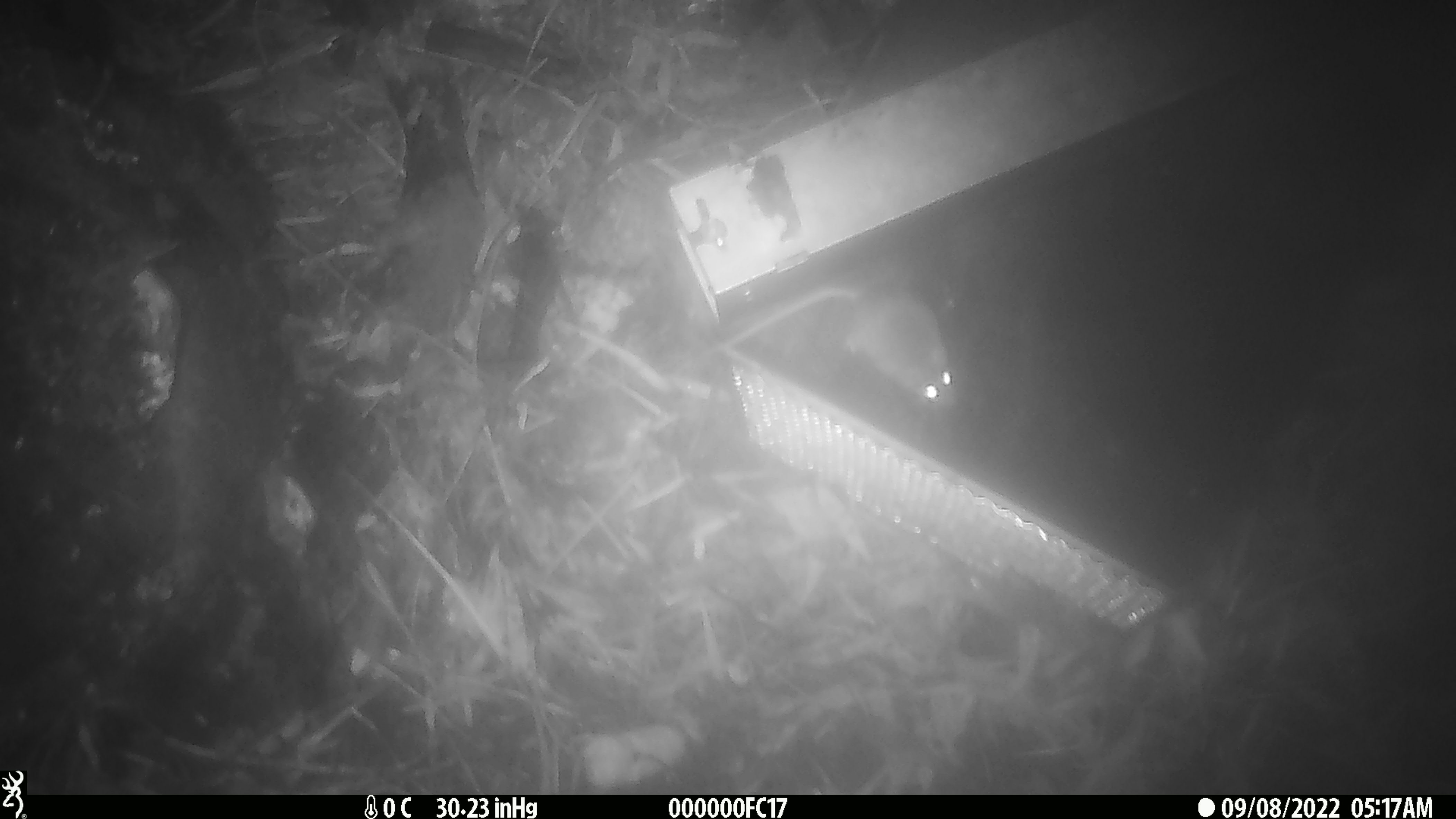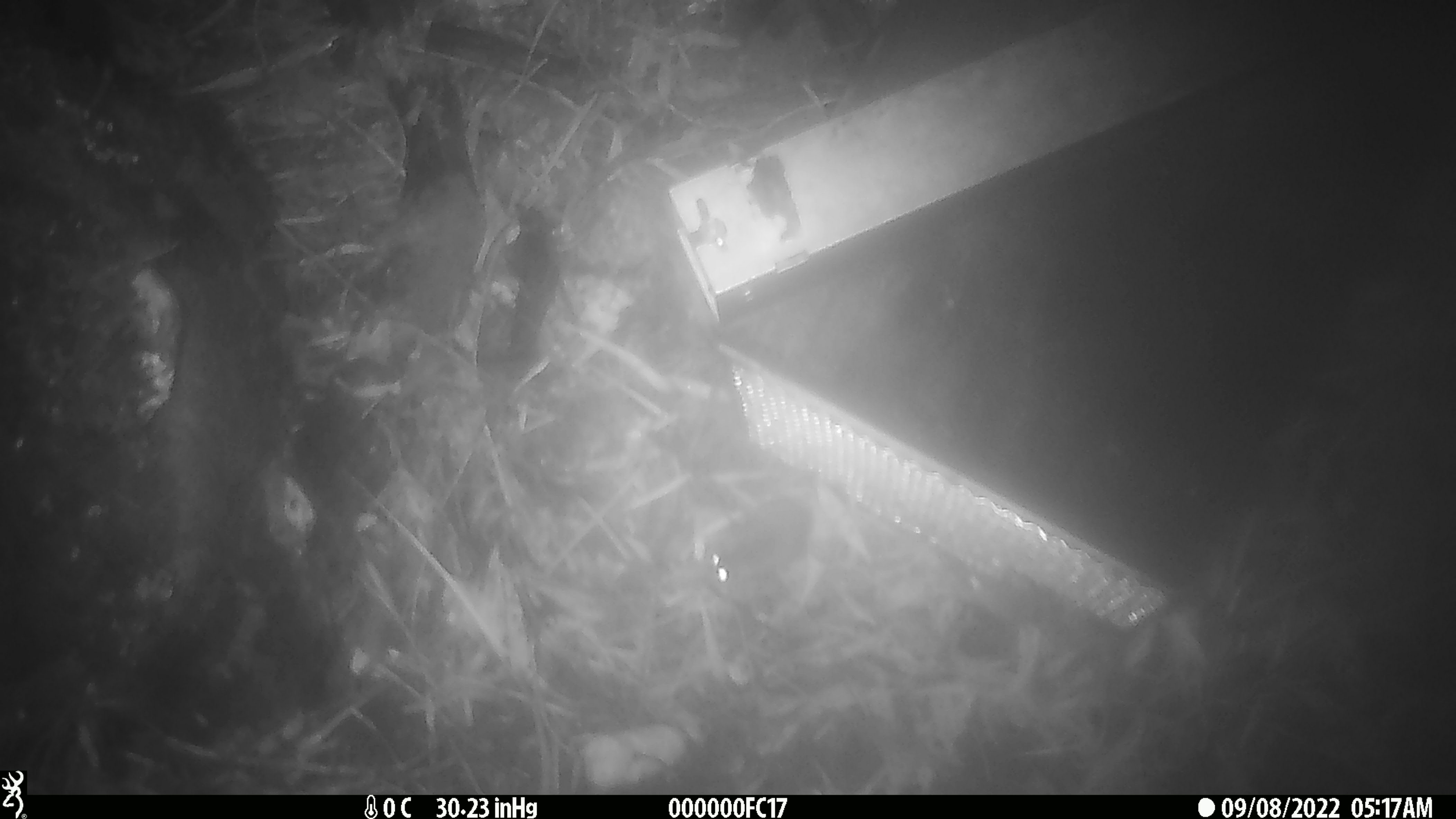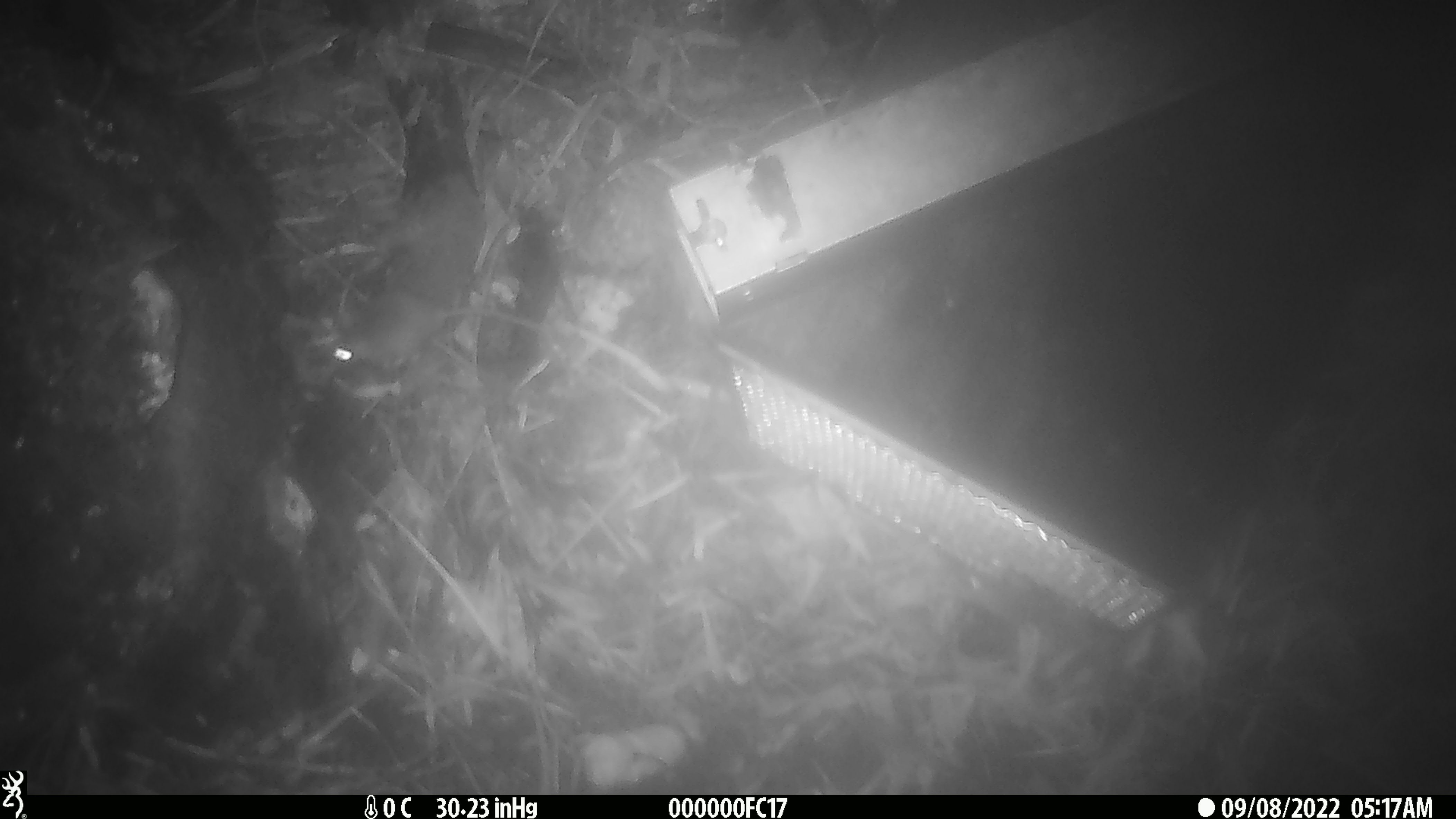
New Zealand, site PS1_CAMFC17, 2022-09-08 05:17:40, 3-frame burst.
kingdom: Animalia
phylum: Chordata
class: Mammalia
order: Rodentia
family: Muridae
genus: Mus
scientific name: Mus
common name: mouse